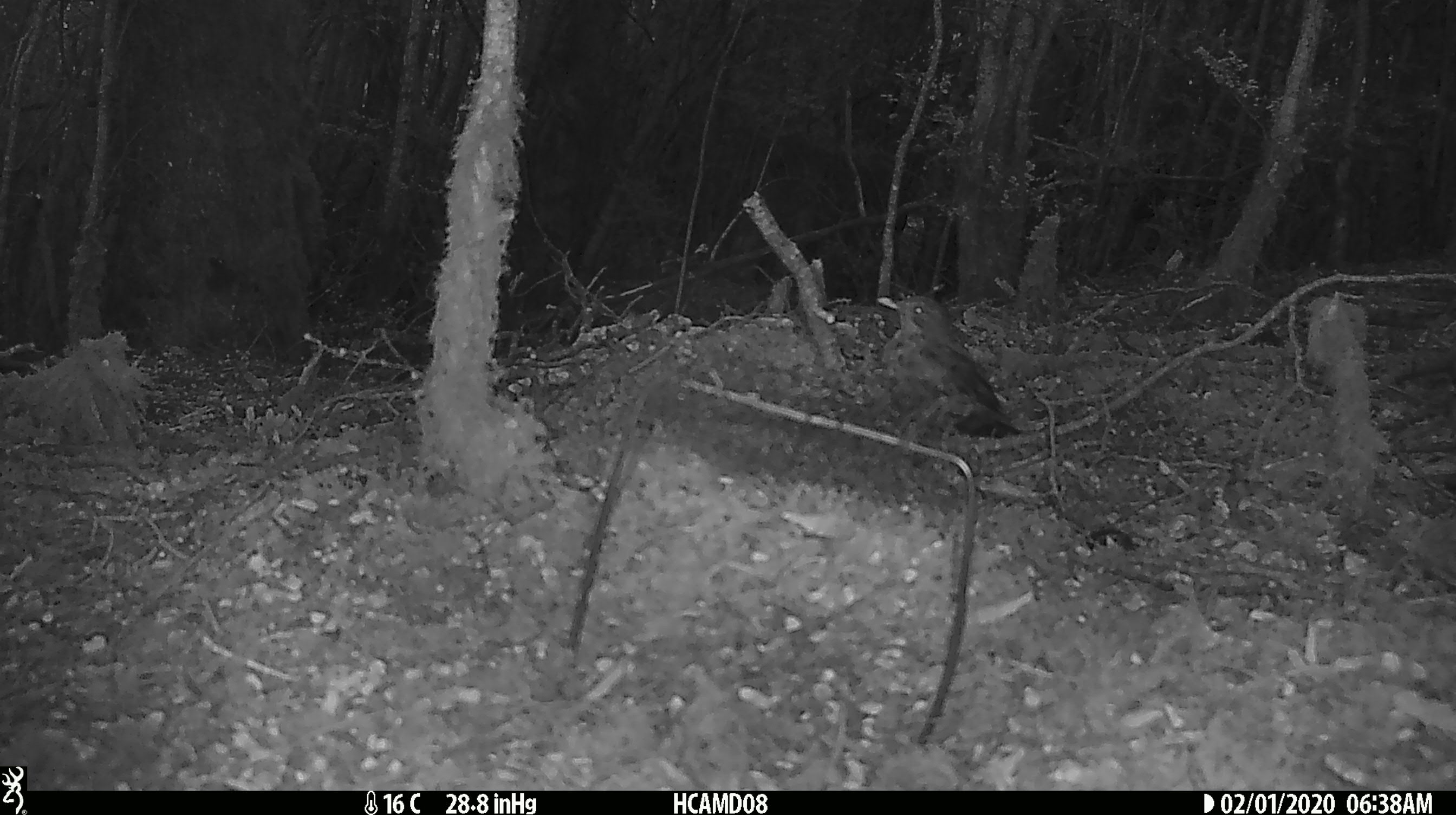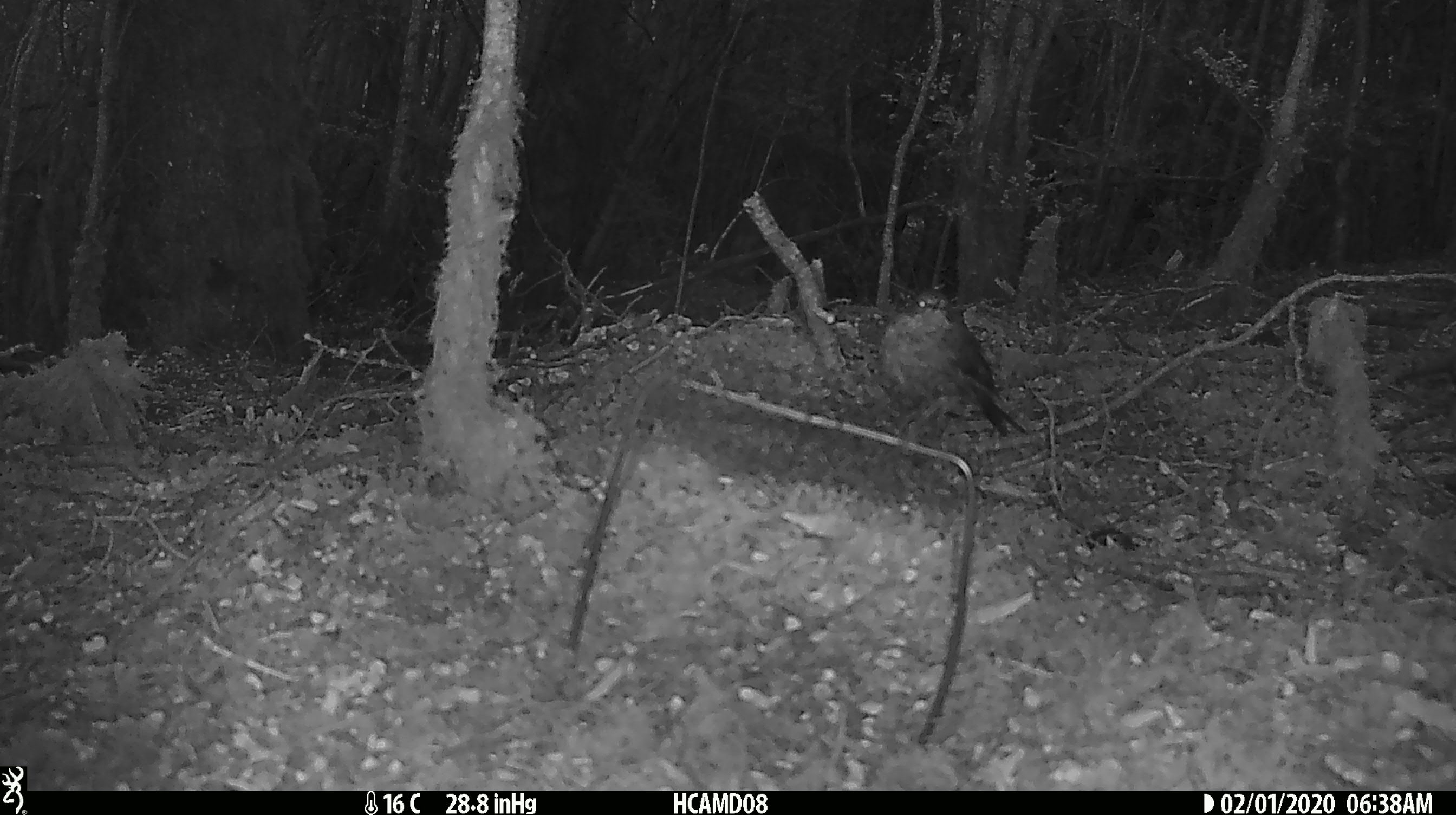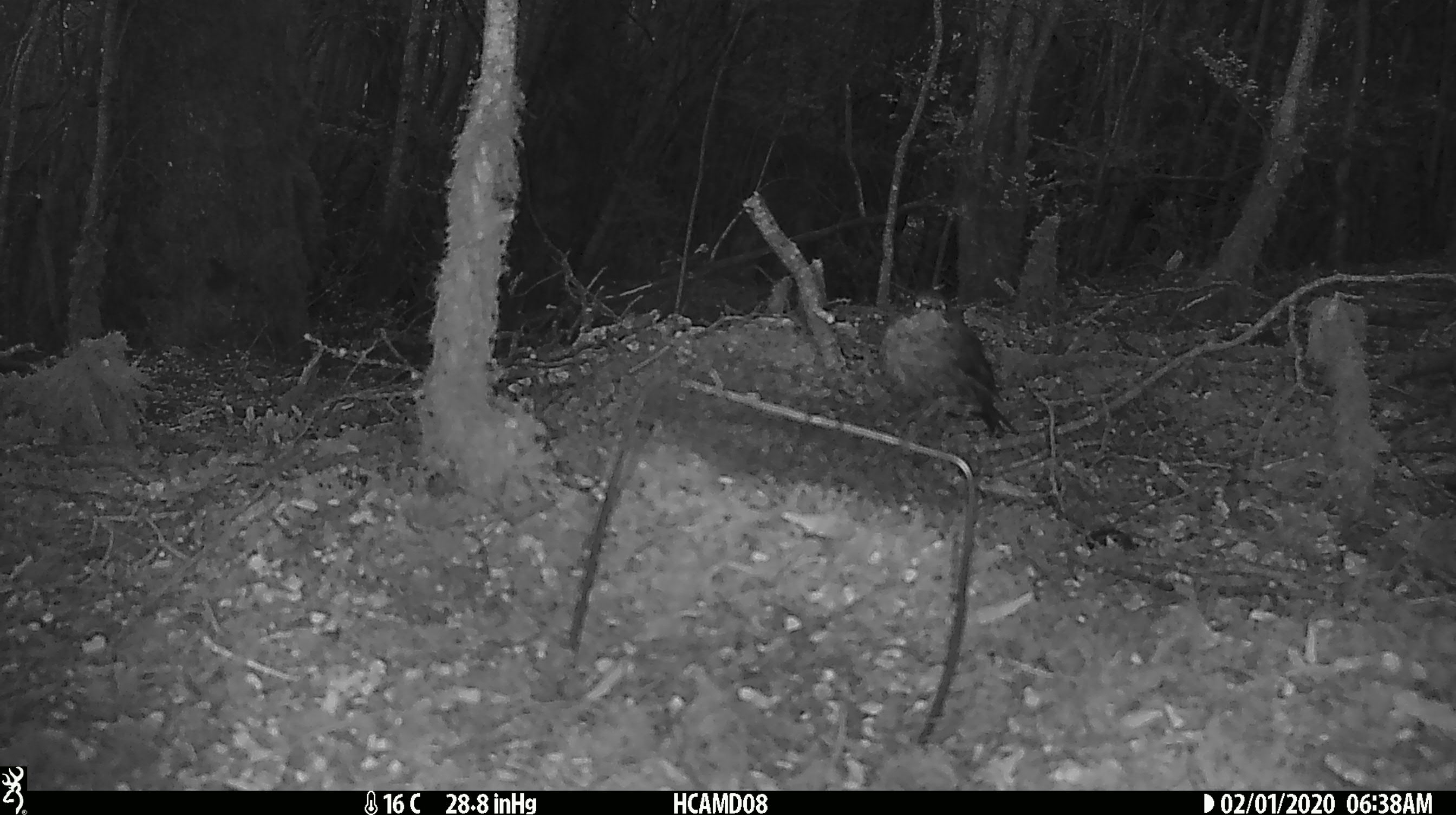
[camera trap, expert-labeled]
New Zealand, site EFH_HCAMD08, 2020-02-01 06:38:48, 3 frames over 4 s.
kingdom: Animalia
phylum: Chordata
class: Aves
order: Passeriformes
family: Turdidae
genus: Turdus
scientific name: Turdus merula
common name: eurasian blackbird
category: blackbird